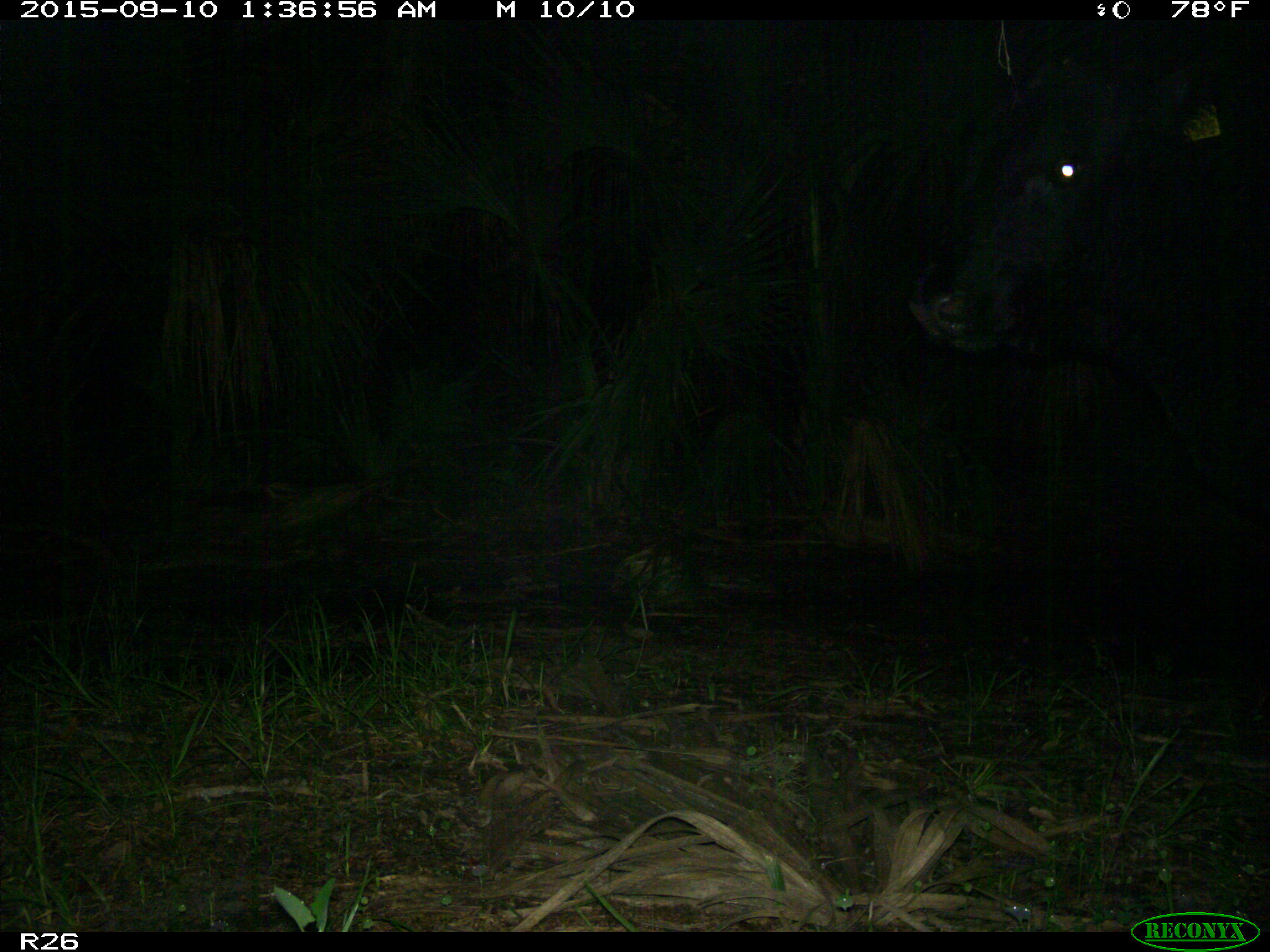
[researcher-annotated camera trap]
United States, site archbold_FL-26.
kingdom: Animalia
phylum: Chordata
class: Mammalia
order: Artiodactyla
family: Bovidae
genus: Bos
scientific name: Bos taurus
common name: domestic cow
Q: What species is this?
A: Bos taurus (domestic cow).